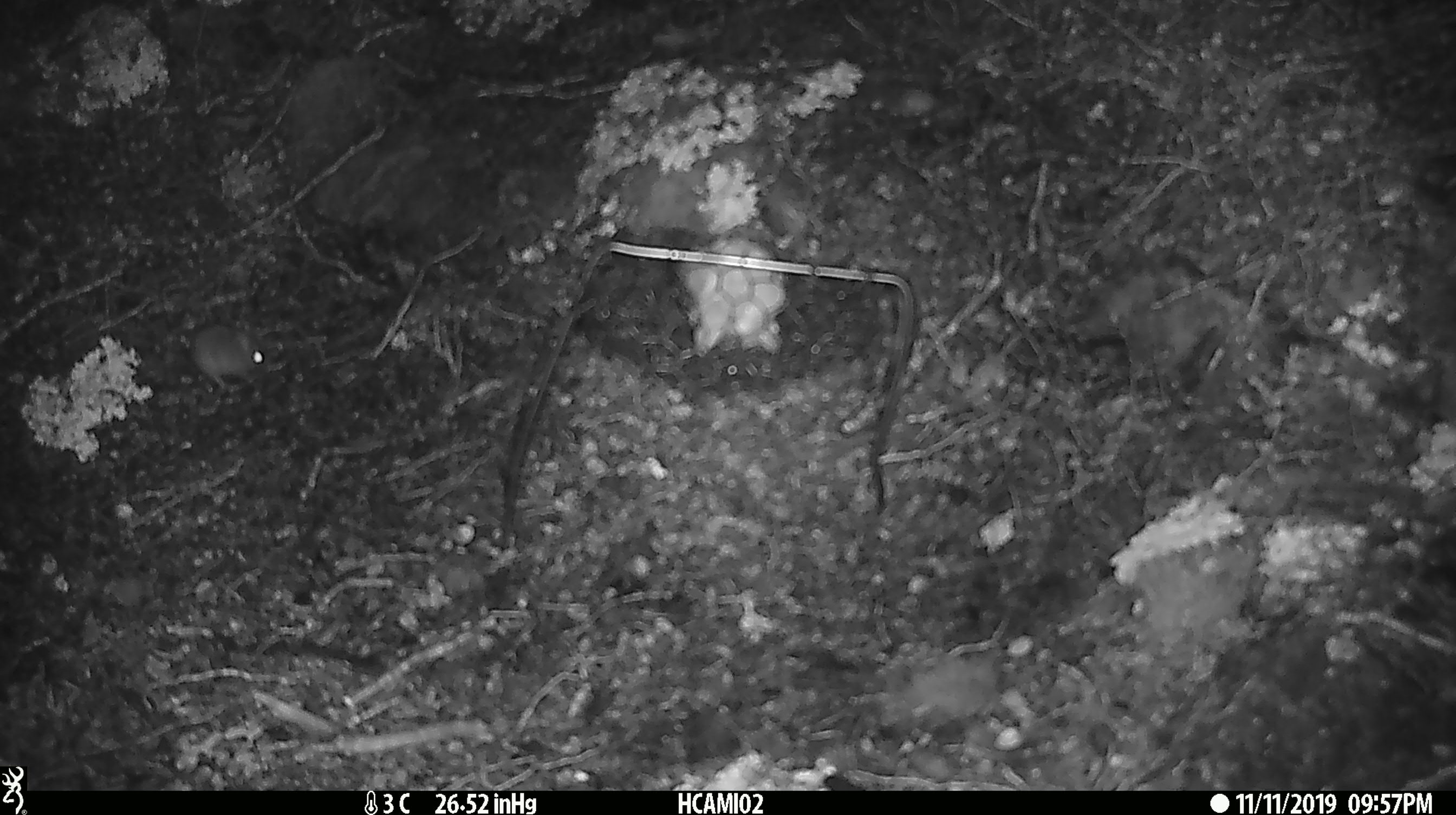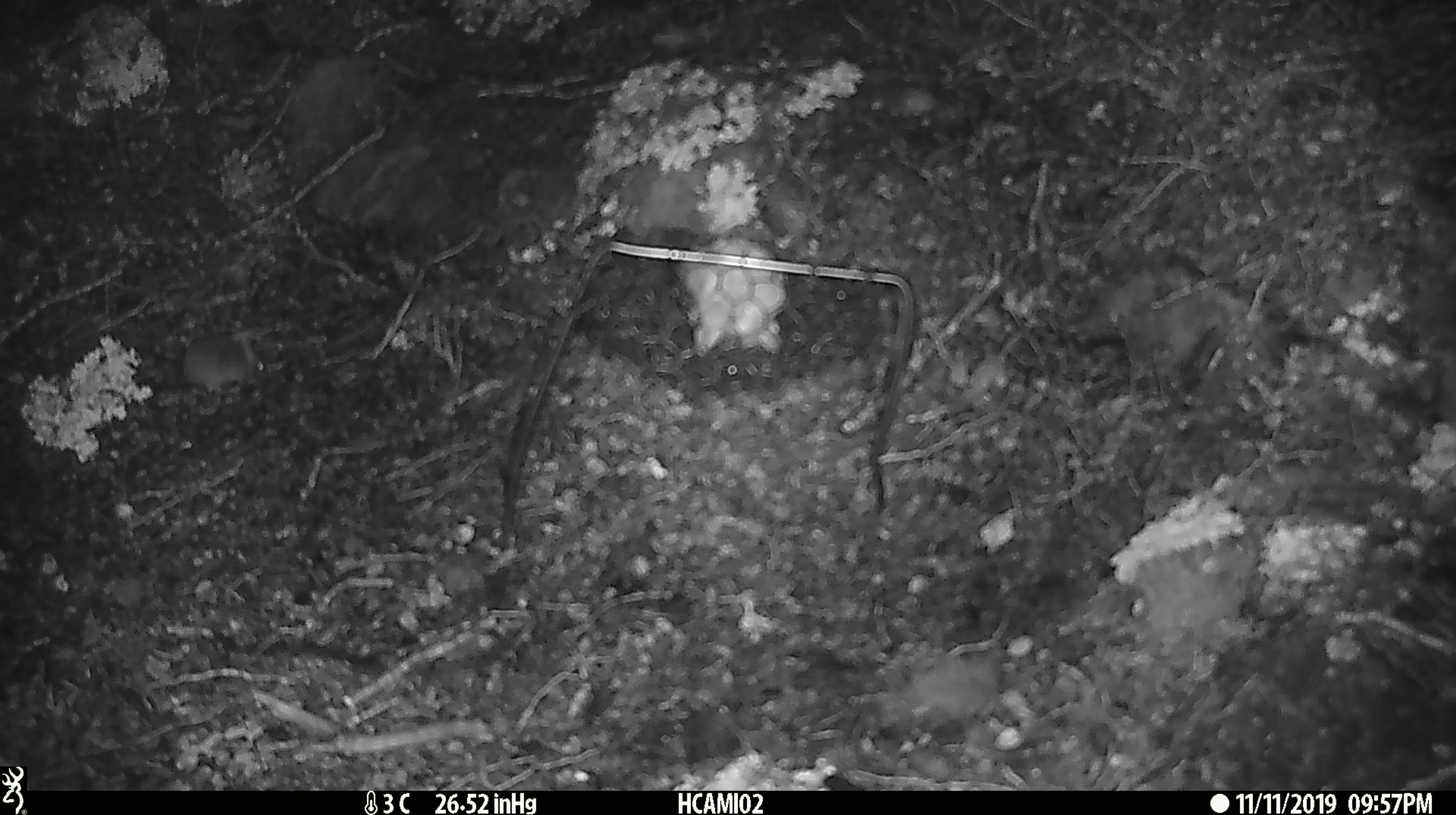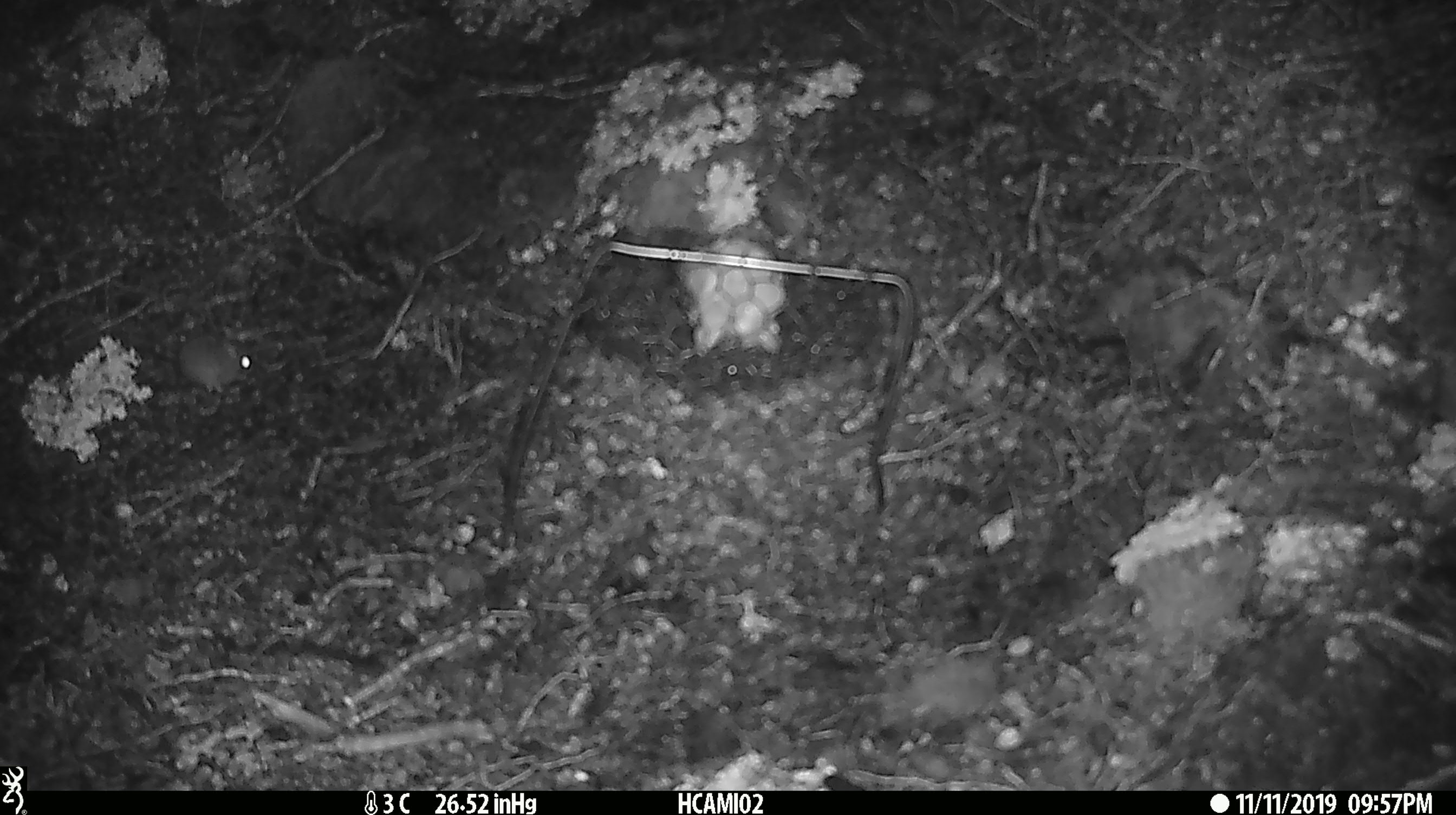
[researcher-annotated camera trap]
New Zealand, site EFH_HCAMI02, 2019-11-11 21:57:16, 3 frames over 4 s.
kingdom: Animalia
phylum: Chordata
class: Mammalia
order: Rodentia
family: Muridae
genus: Mus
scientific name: Mus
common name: mouse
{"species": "mouse (Mus)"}